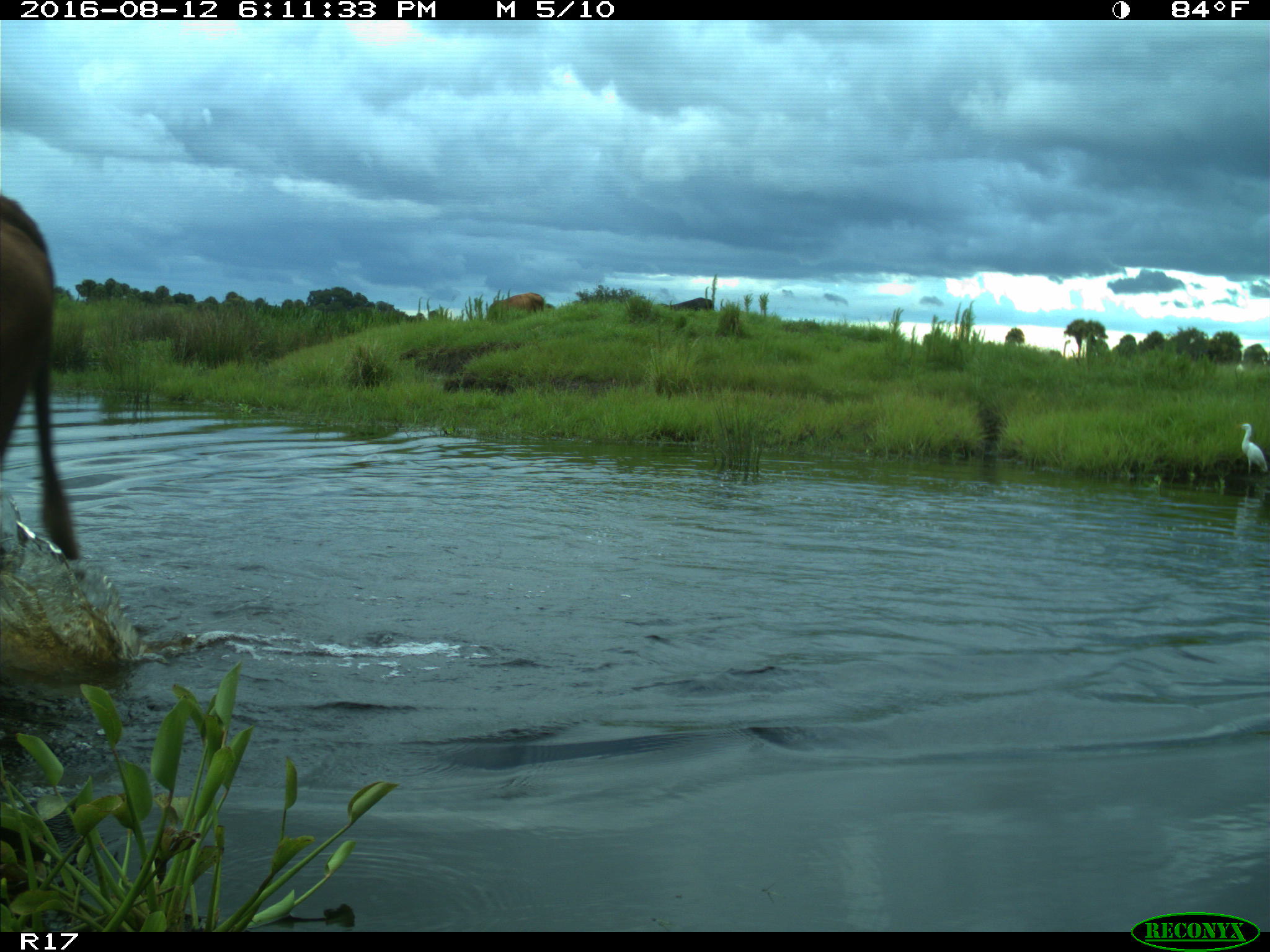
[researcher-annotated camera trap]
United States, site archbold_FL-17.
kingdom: Animalia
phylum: Chordata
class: Mammalia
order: Artiodactyla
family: Bovidae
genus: Bos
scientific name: Bos taurus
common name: domestic cow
Bos taurus (domestic cow).